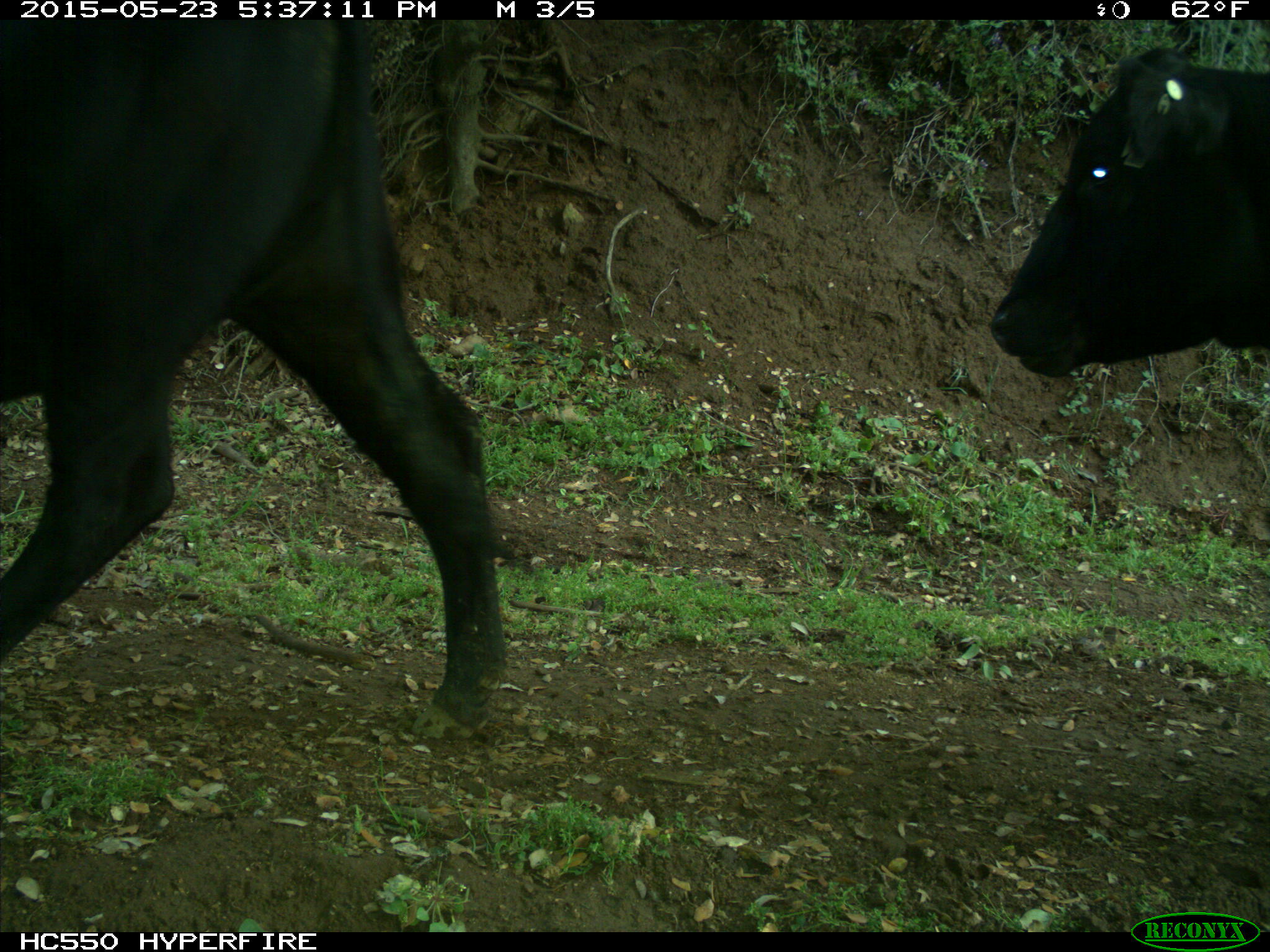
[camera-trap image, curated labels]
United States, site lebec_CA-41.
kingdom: Animalia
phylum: Chordata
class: Mammalia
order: Artiodactyla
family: Bovidae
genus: Bos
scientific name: Bos taurus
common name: domestic cow